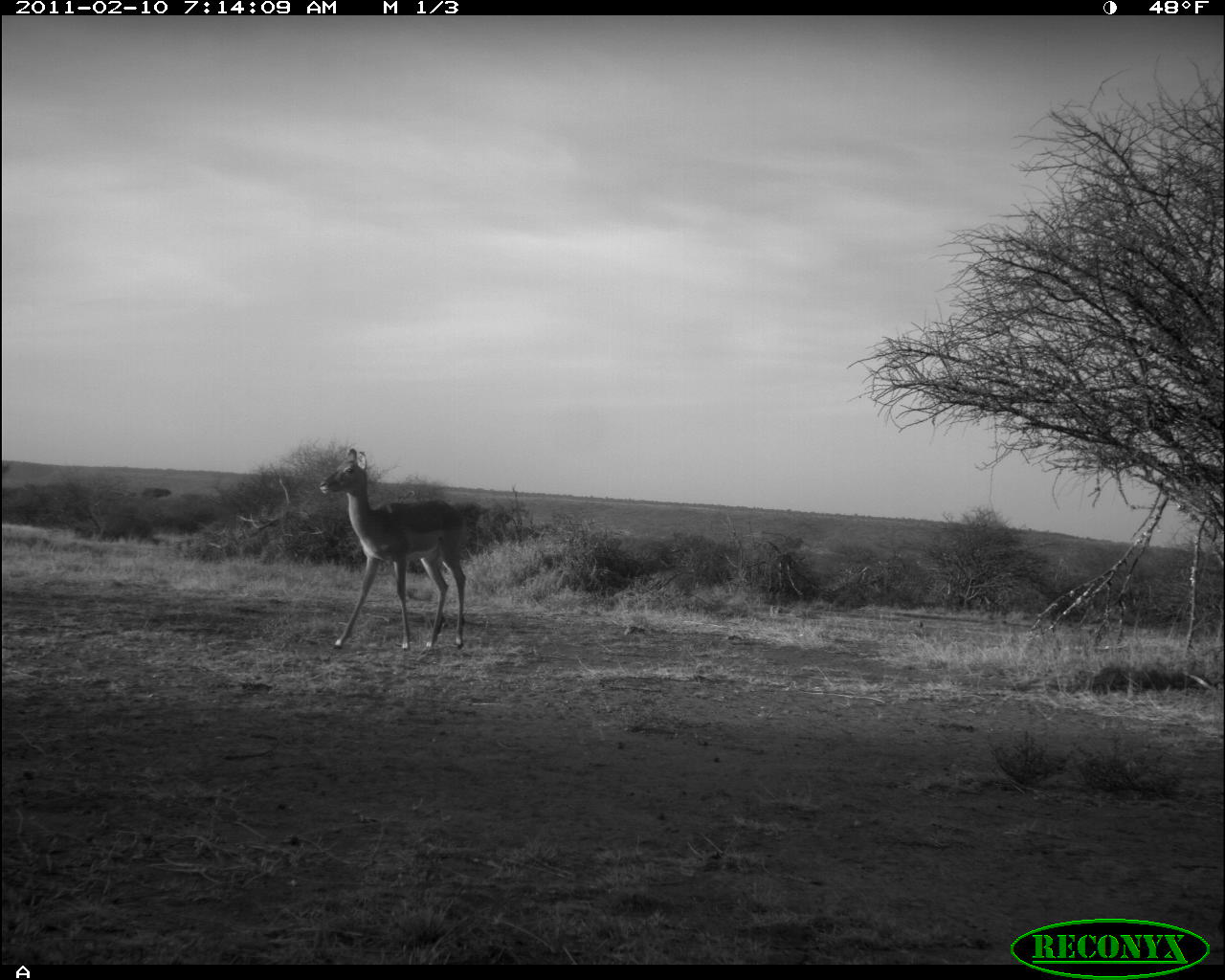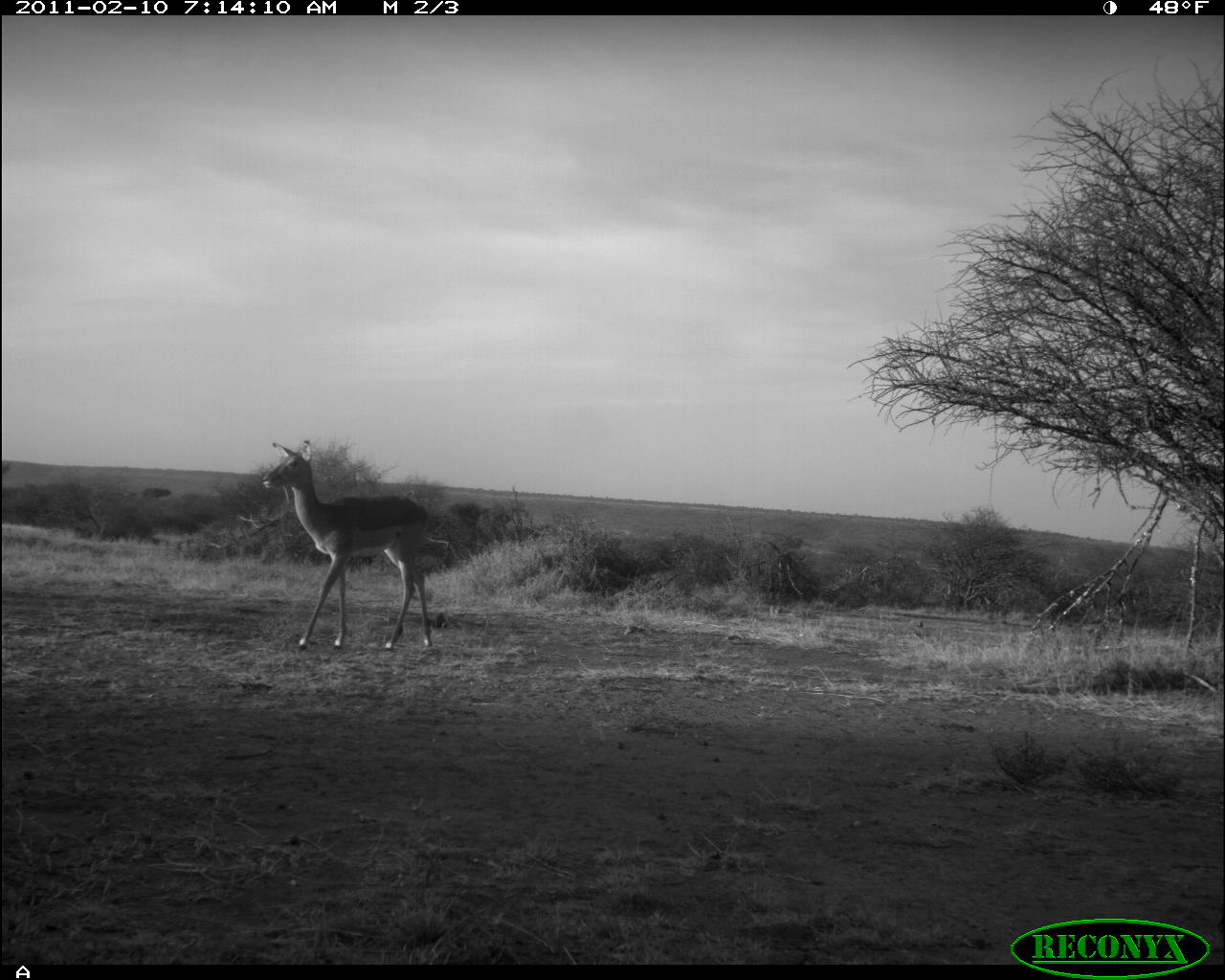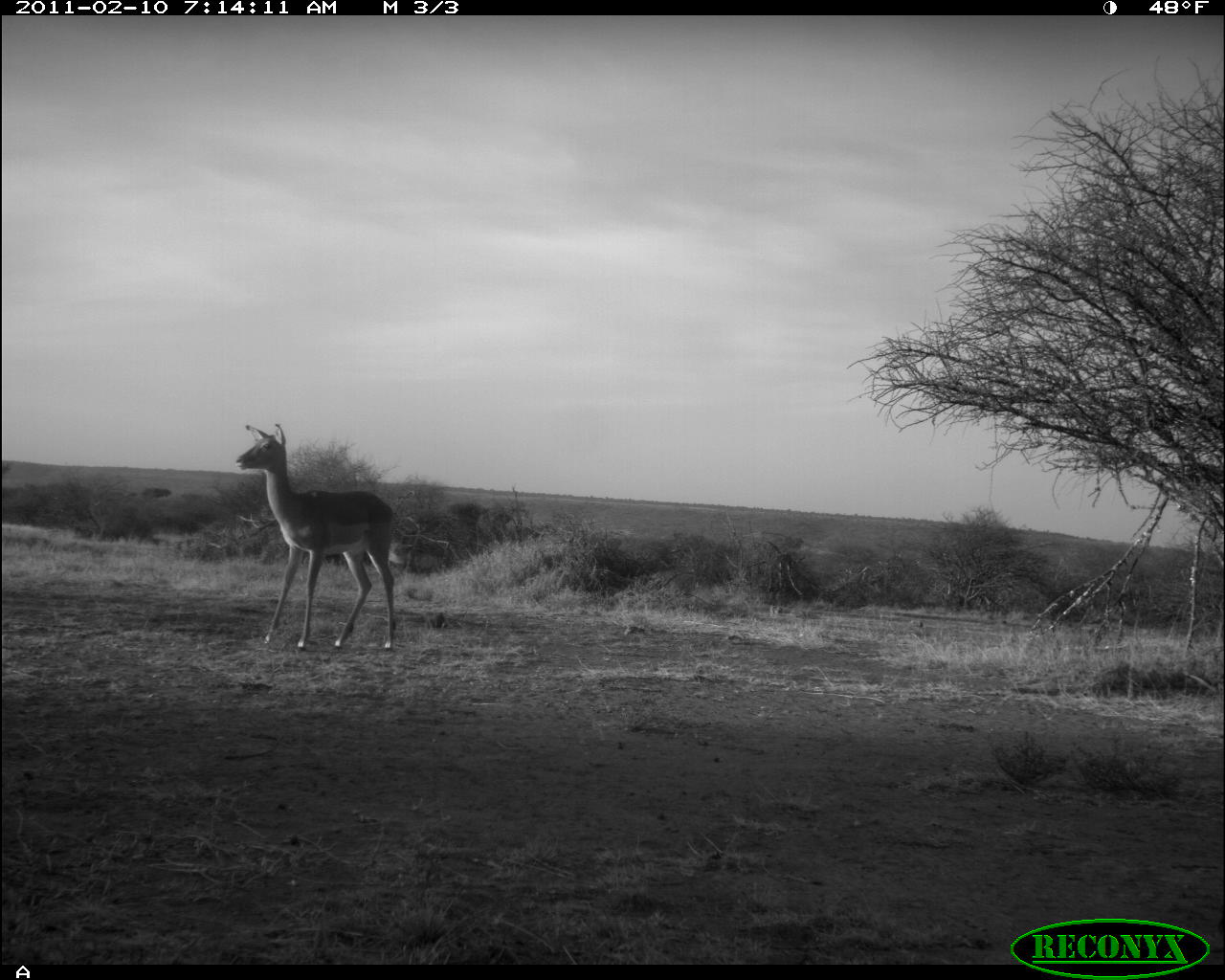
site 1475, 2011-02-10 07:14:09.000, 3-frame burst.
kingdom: Animalia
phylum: Chordata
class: Mammalia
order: Artiodactyla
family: Bovidae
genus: Aepyceros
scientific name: Aepyceros melampus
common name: impala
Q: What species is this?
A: Aepyceros melampus (impala).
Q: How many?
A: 1.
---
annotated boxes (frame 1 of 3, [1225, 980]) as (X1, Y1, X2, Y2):
aepyceros melampus: (320, 448, 466, 650)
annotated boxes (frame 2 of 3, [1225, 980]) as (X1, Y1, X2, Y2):
aepyceros melampus: (261, 439, 434, 651)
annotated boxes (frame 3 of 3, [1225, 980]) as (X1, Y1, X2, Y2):
aepyceros melampus: (234, 424, 396, 652)